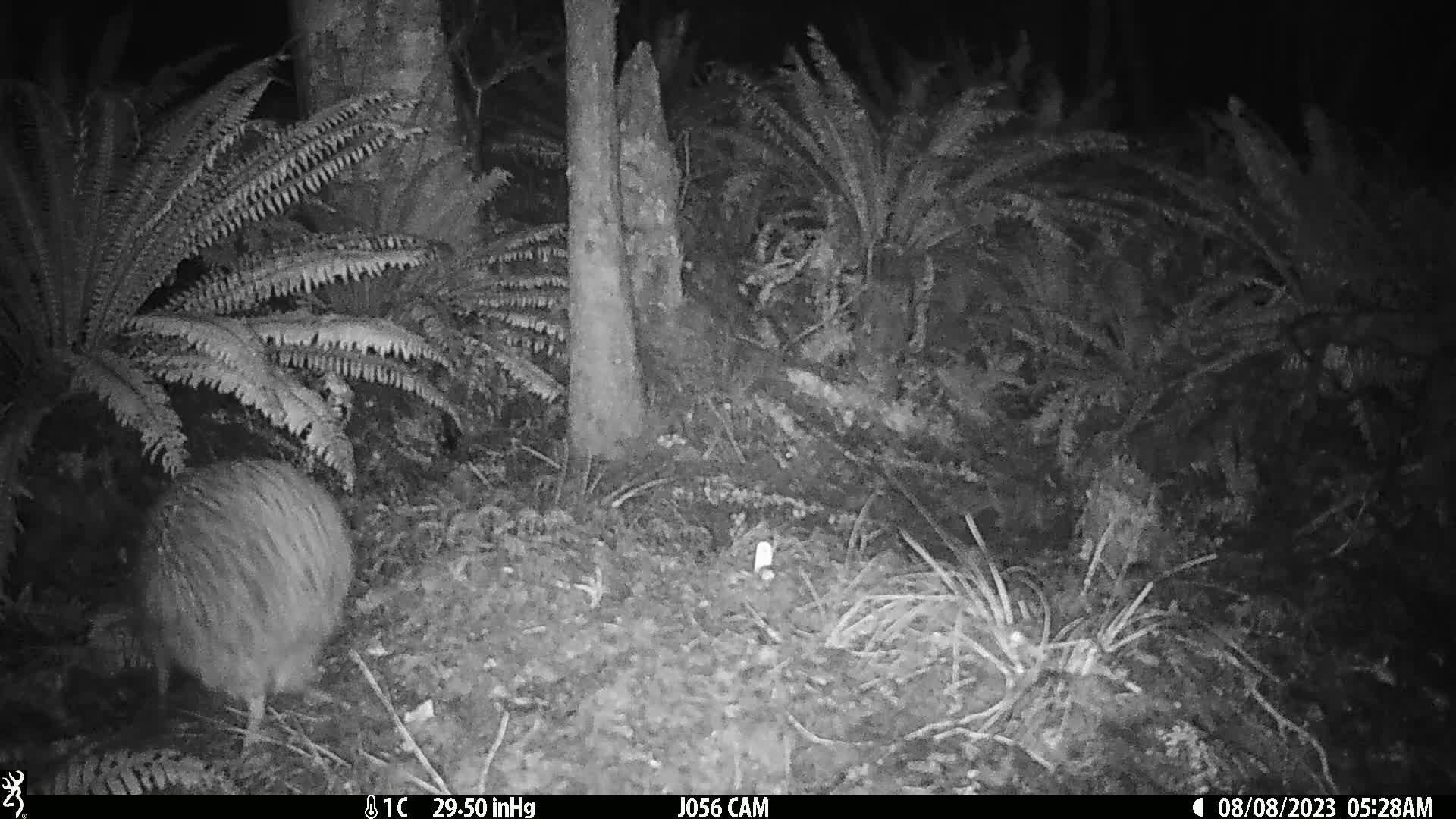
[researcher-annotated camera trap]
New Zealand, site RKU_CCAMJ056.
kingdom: Animalia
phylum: Chordata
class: Aves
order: Apterygiformes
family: Apterygidae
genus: Apteryx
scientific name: Apteryx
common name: kiwi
Kiwi (Apteryx).